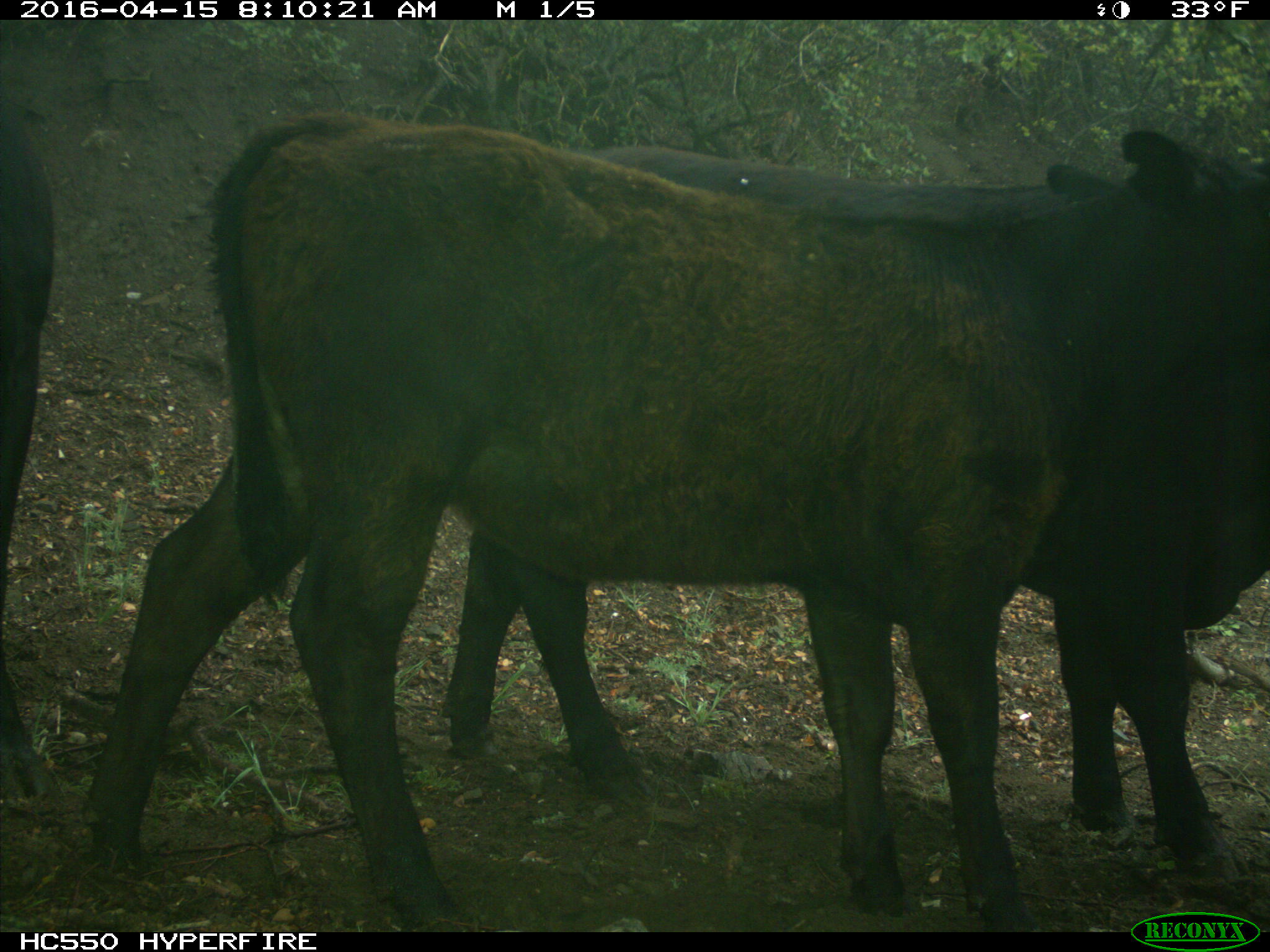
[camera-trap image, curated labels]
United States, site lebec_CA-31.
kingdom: Animalia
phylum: Chordata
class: Mammalia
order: Artiodactyla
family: Bovidae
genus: Bos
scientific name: Bos taurus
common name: domestic cow